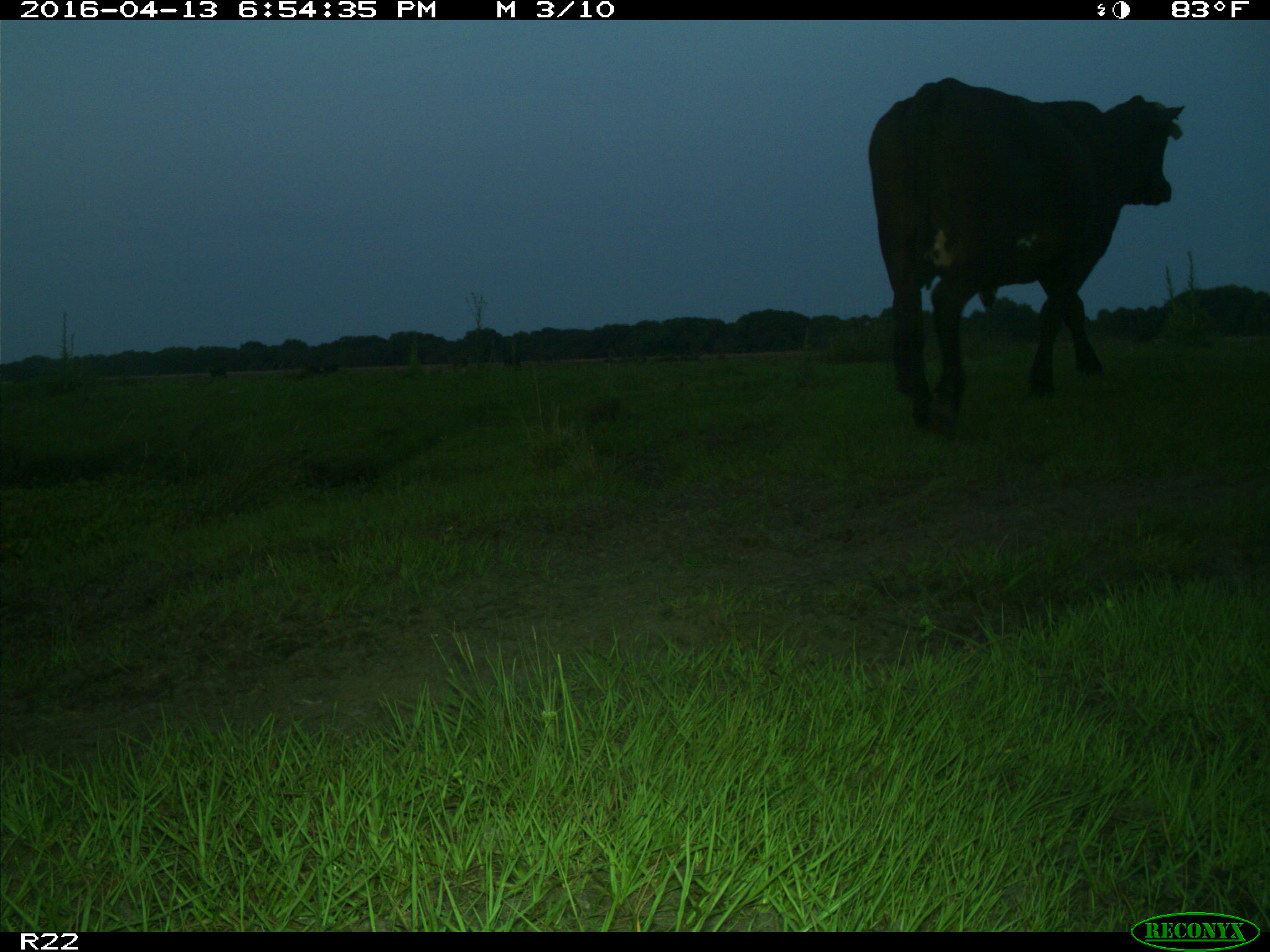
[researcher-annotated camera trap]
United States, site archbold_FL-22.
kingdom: Animalia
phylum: Chordata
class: Mammalia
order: Artiodactyla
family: Bovidae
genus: Bos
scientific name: Bos taurus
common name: domestic cow